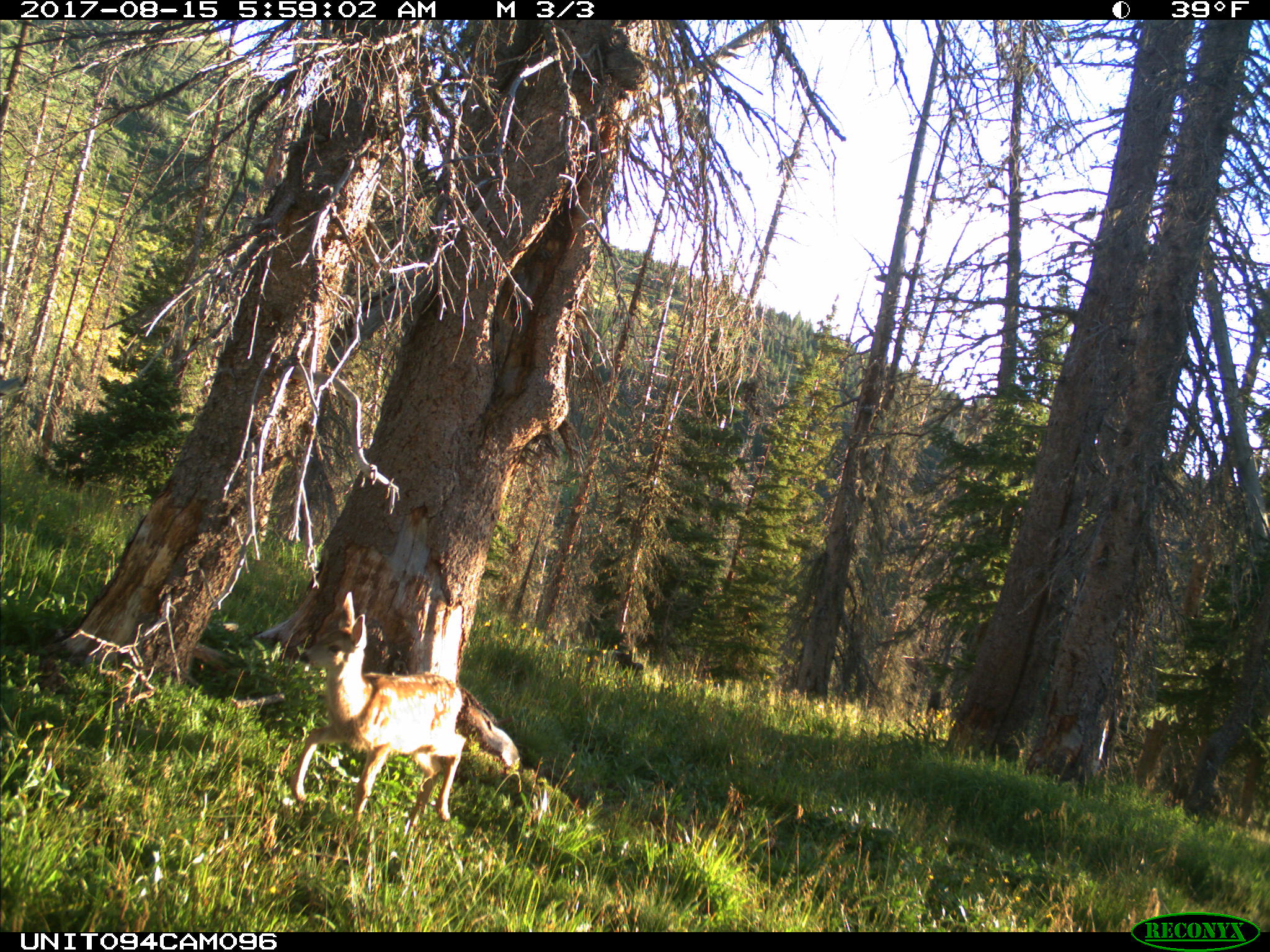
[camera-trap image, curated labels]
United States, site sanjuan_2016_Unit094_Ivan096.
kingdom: Animalia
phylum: Chordata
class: Mammalia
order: Artiodactyla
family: Cervidae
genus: Odocoileus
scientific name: Odocoileus hemionus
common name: mule deer